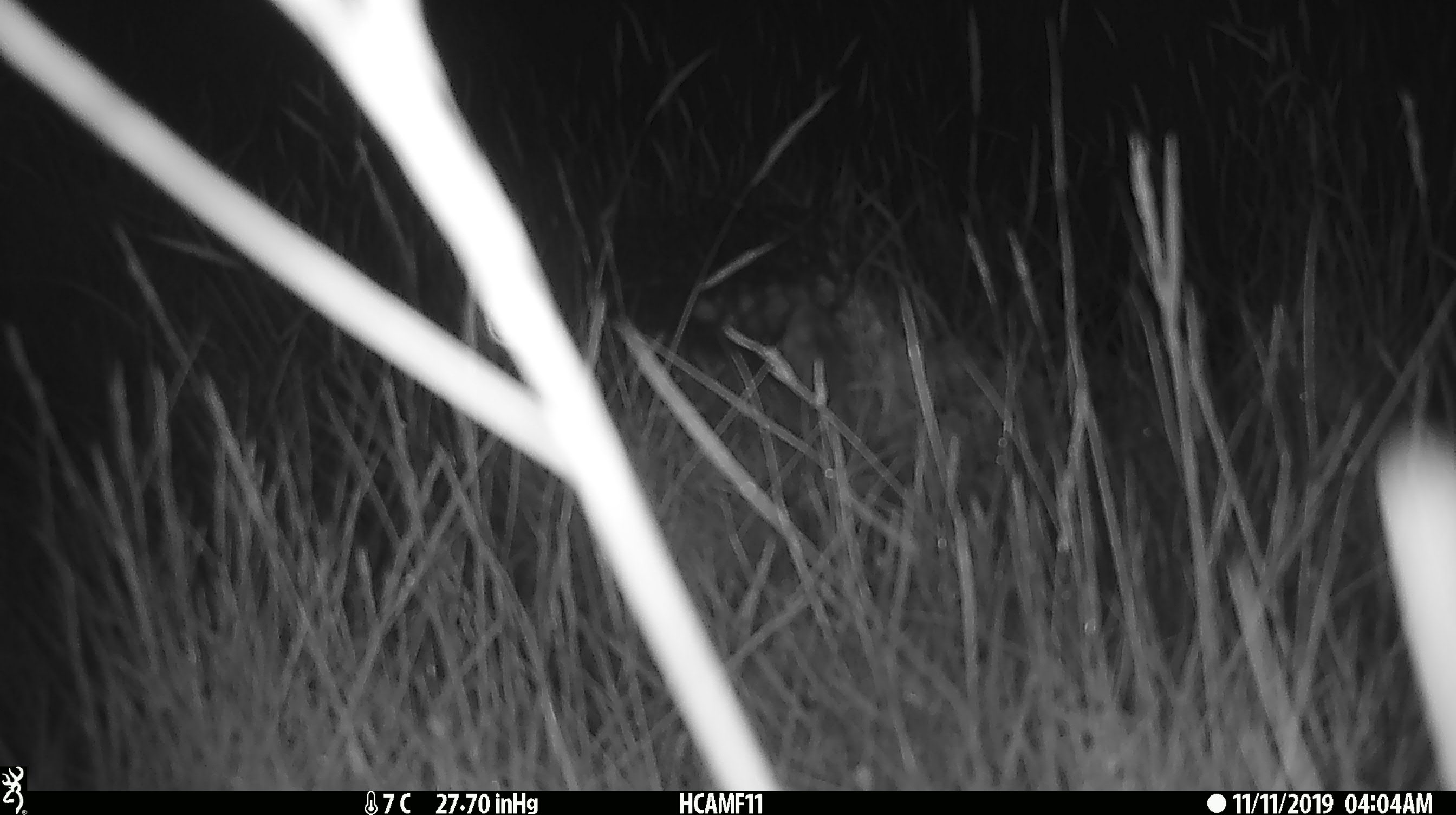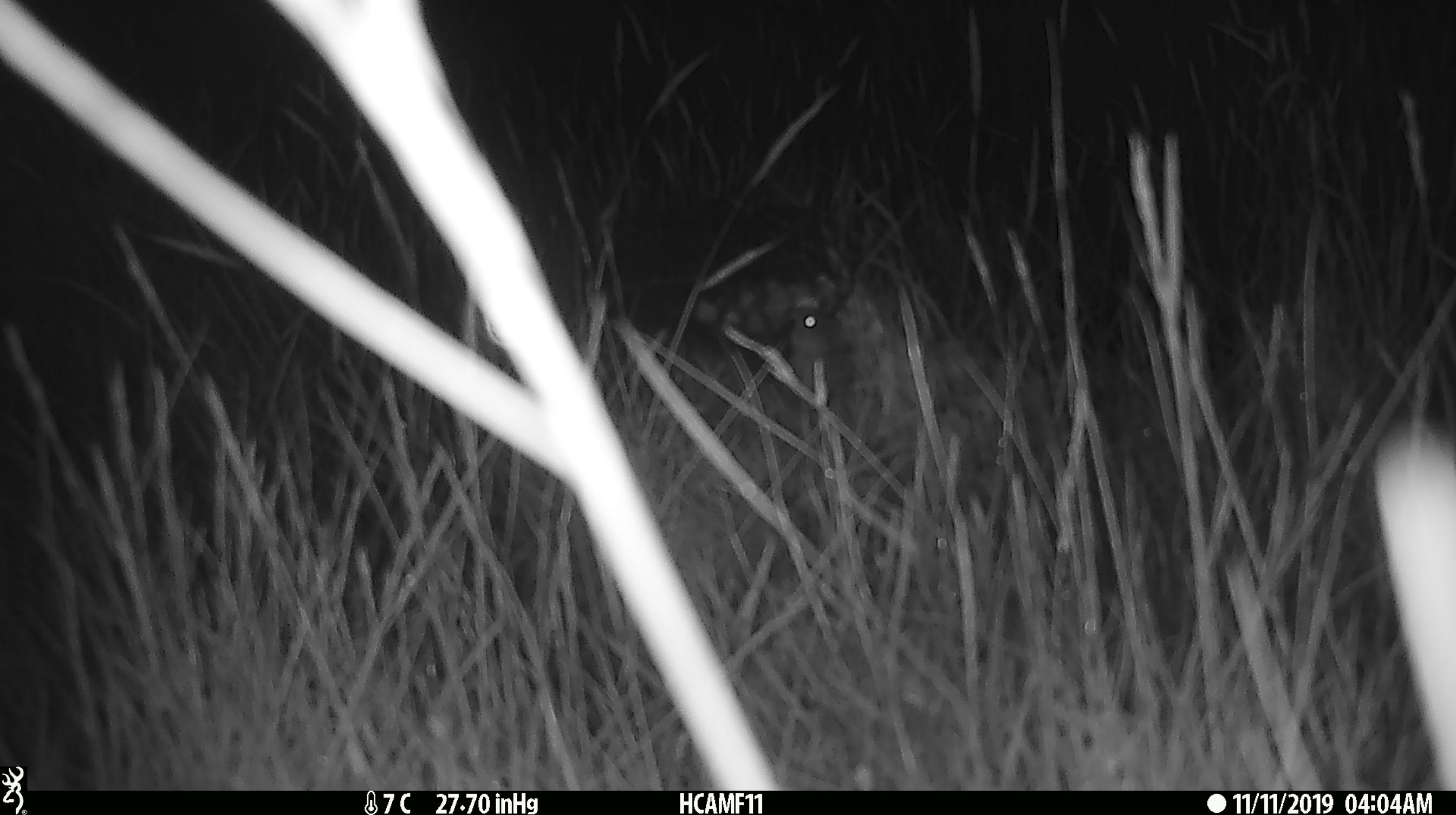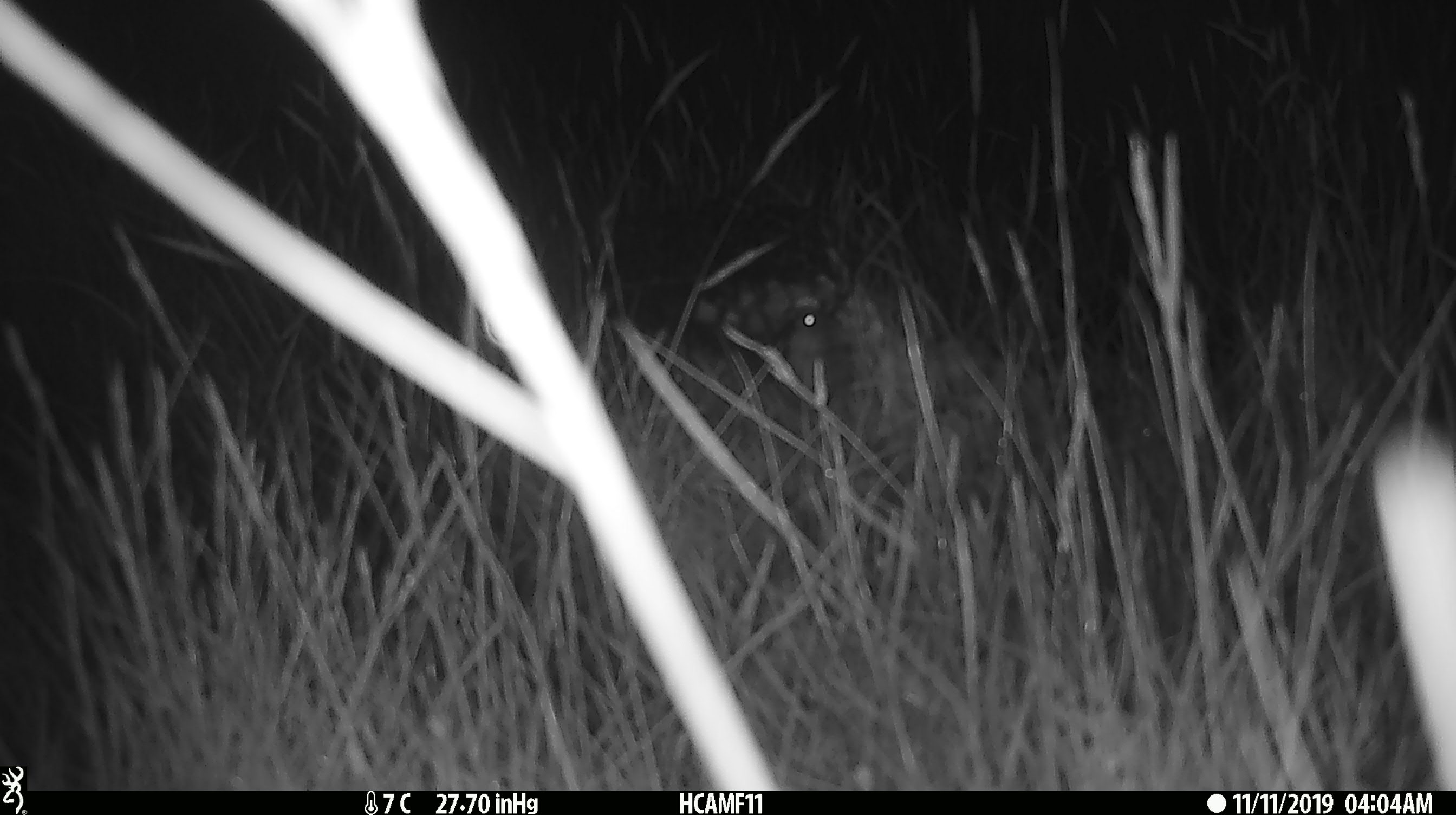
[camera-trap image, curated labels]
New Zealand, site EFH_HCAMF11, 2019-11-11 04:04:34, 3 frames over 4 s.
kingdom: Animalia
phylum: Chordata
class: Mammalia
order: Rodentia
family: Muridae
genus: Mus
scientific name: Mus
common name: mouse